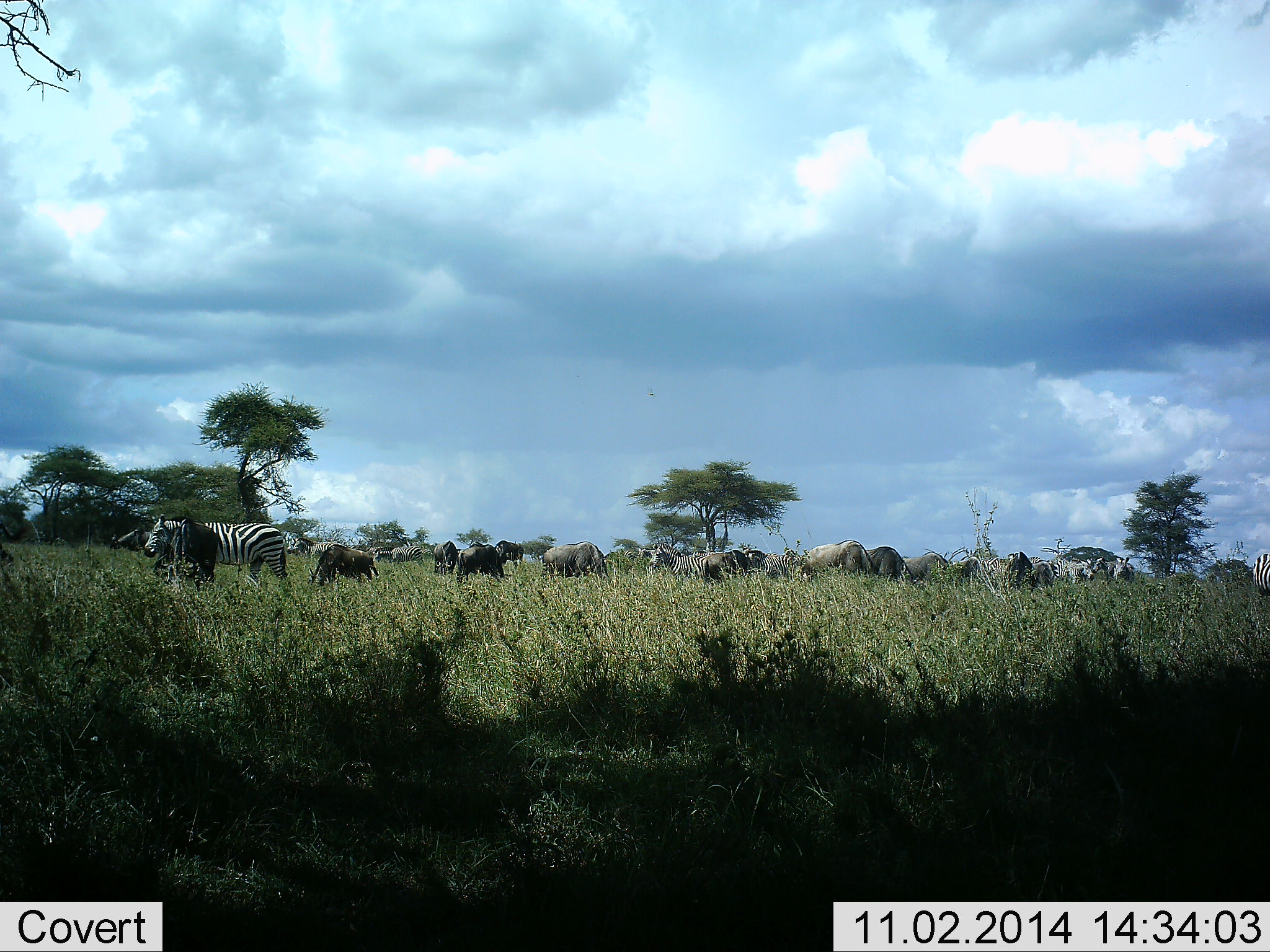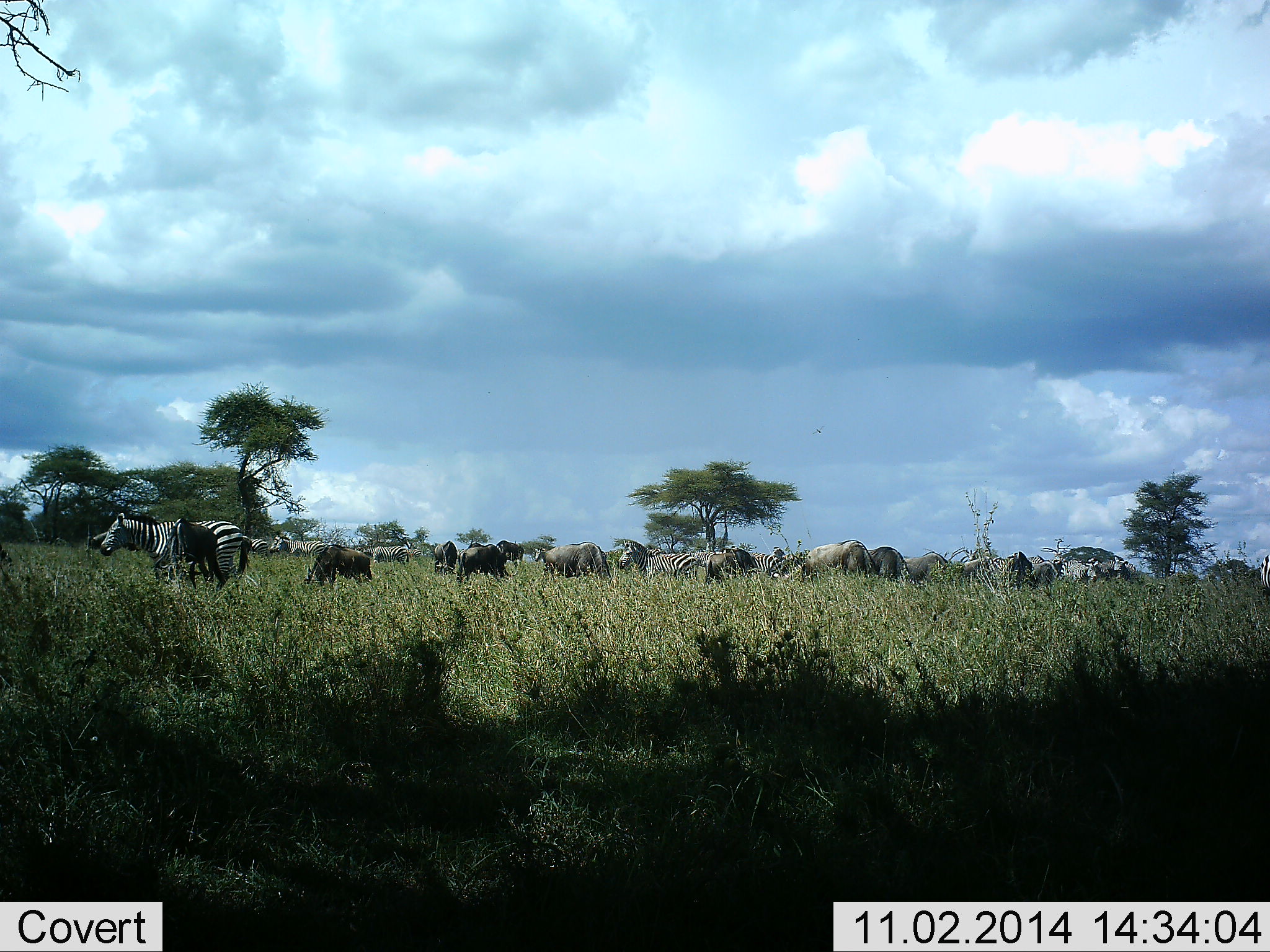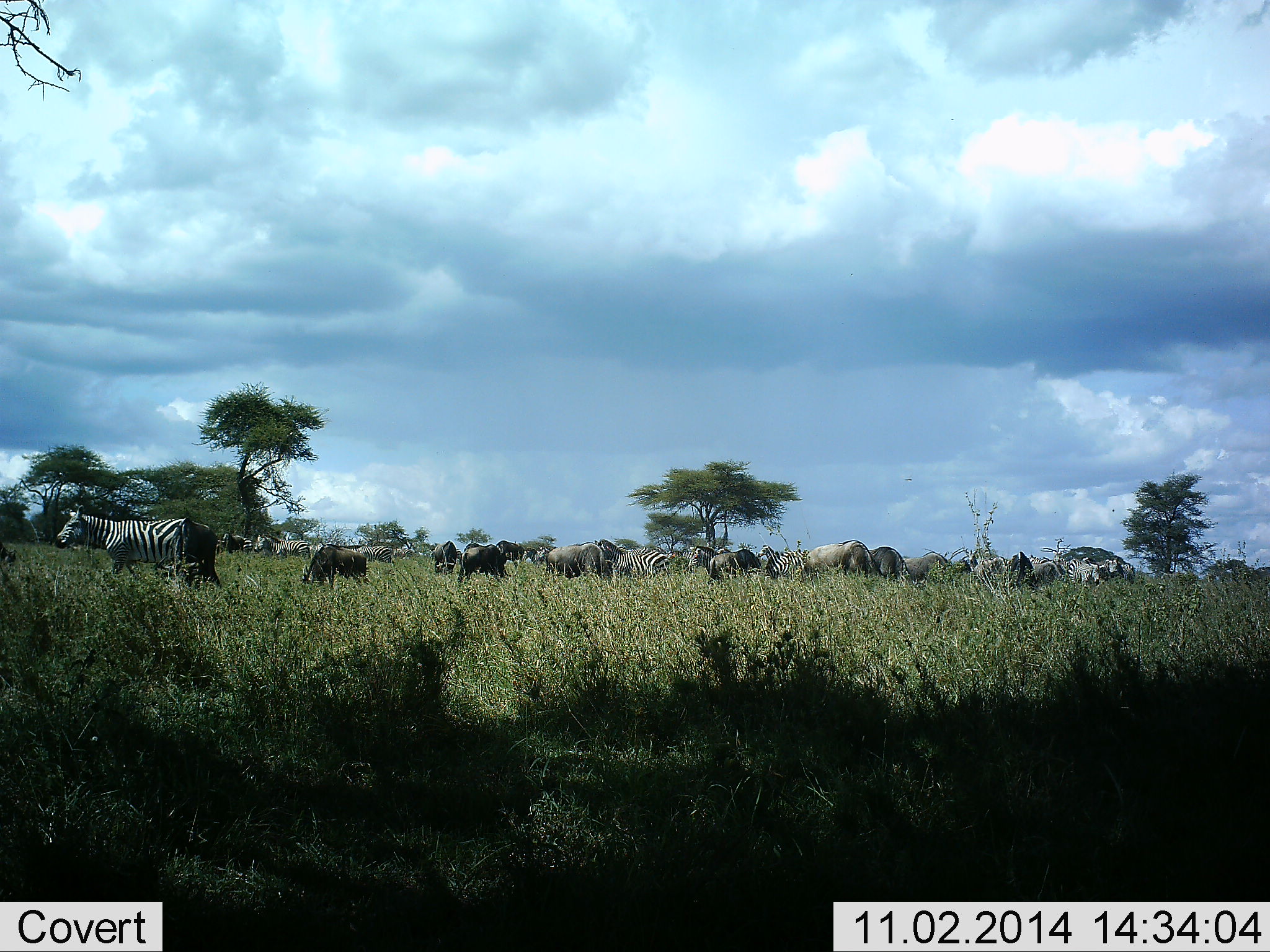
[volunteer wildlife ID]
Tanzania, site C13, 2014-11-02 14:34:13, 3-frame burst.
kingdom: Animalia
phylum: Chordata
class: Mammalia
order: Artiodactyla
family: Bovidae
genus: Connochaetes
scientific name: Connochaetes taurinus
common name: blue wildebeest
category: wildebeest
Wildebeest (blue wildebeest) (Connochaetes taurinus), count 11-50. Behavior (volunteer vote fractions): standing 40%, resting 10%, moving 20%, interacting 0%. Young present (vote fraction): 0%. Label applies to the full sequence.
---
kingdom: Animalia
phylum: Chordata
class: Mammalia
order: Perissodactyla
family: Equidae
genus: Equus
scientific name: Equus quagga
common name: plains zebra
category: zebra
Zebra (plains zebra) (Equus quagga), count 10. Behavior (volunteer vote fractions): standing 36%, resting 9%, moving 64%, interacting 0%. Young present (vote fraction): 0%. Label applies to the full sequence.